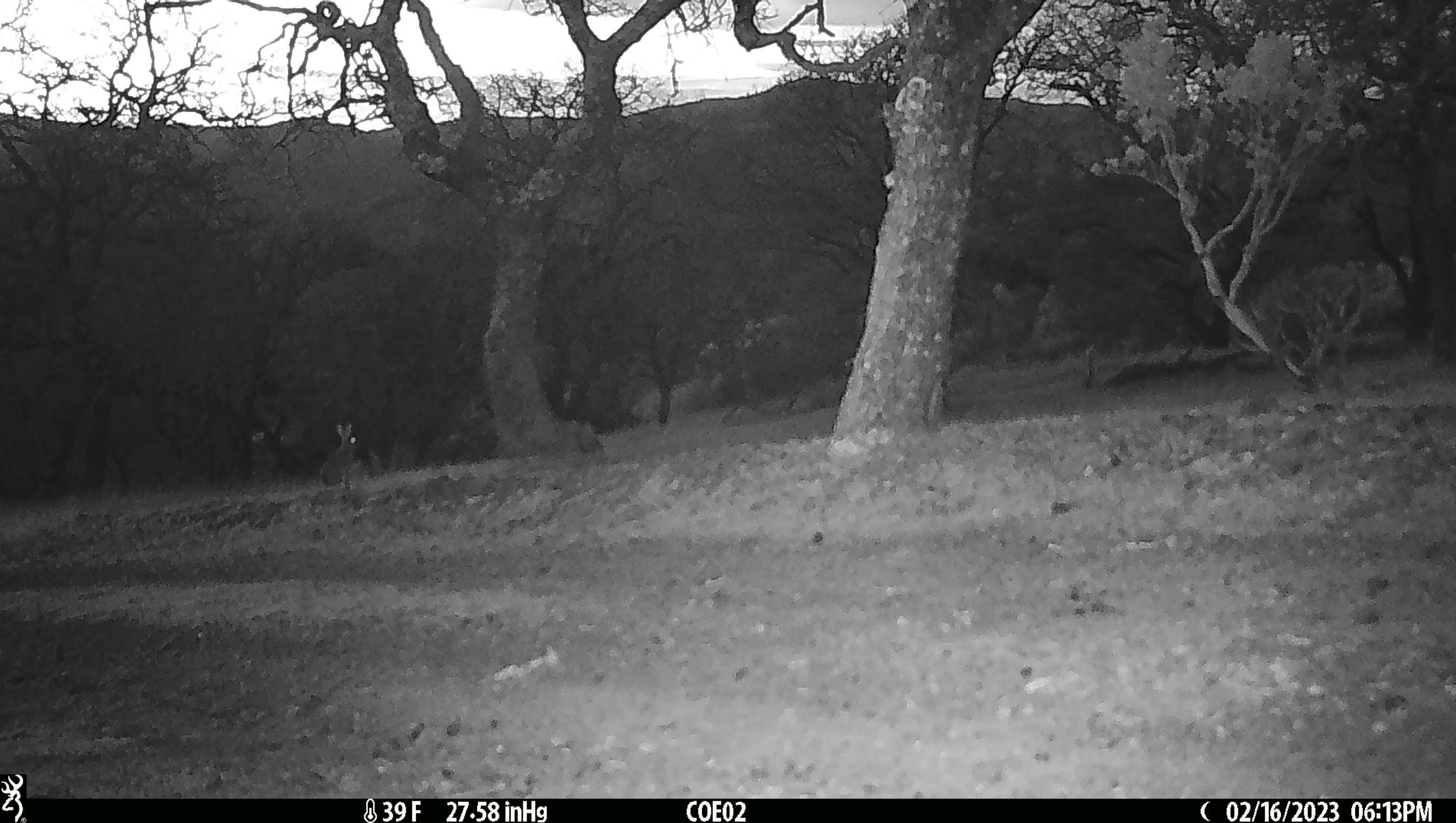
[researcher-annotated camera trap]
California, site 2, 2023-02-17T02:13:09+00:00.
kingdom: Animalia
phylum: Chordata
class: Mammalia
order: Lagomorpha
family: Leporidae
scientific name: Leporidae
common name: rabbit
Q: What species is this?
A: Rabbit (Leporidae).